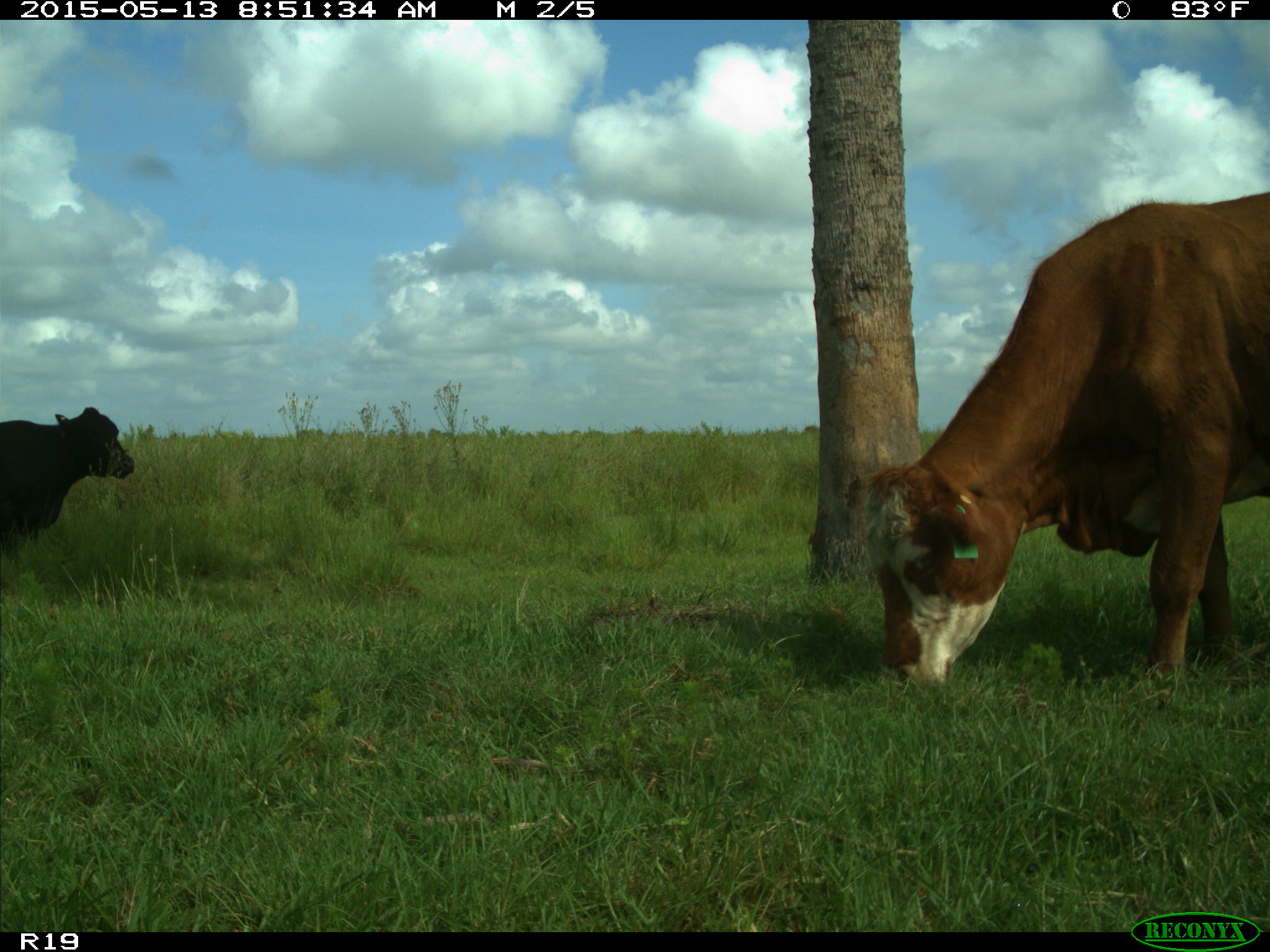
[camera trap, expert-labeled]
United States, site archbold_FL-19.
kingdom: Animalia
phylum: Chordata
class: Mammalia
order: Artiodactyla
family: Bovidae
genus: Bos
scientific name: Bos taurus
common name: domestic cow